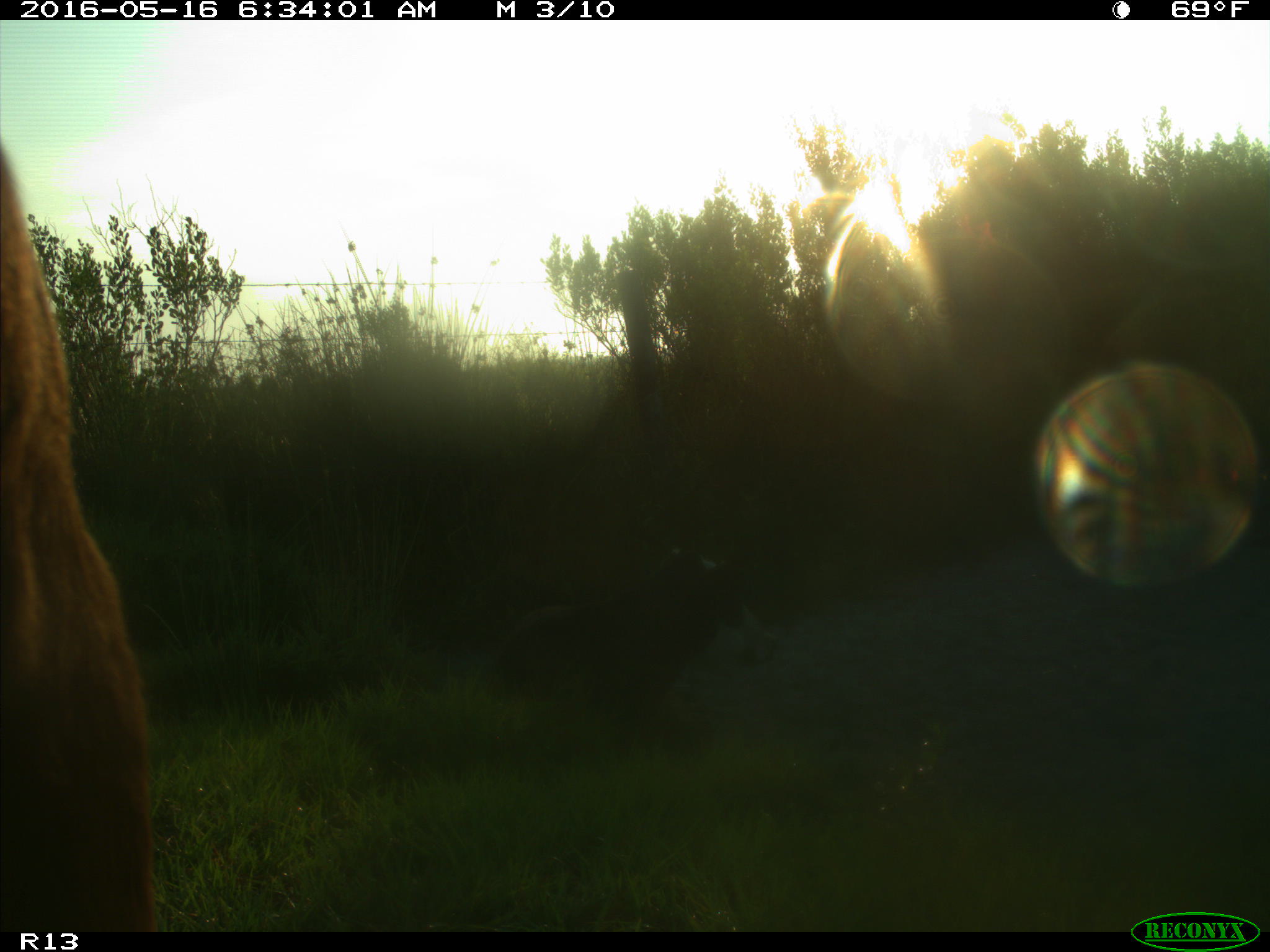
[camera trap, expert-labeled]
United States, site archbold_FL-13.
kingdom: Animalia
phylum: Chordata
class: Mammalia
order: Artiodactyla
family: Bovidae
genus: Bos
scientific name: Bos taurus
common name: domestic cow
Bos taurus (domestic cow).